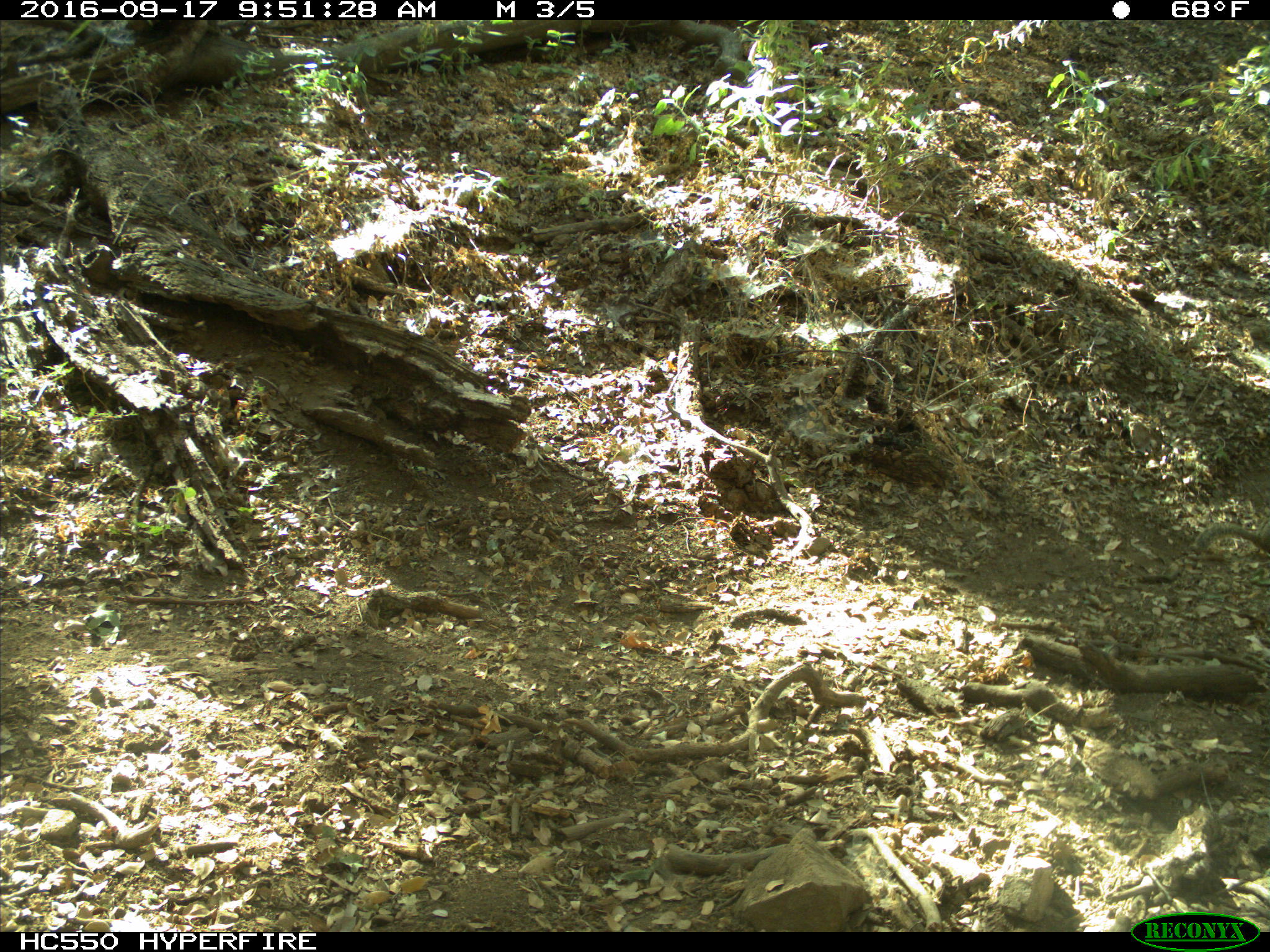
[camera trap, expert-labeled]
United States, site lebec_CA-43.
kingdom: Animalia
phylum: Chordata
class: Mammalia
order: Rodentia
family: Sciuridae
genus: Otospermophilus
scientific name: Otospermophilus beecheyi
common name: california ground squirrel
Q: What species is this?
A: Otospermophilus beecheyi (california ground squirrel).